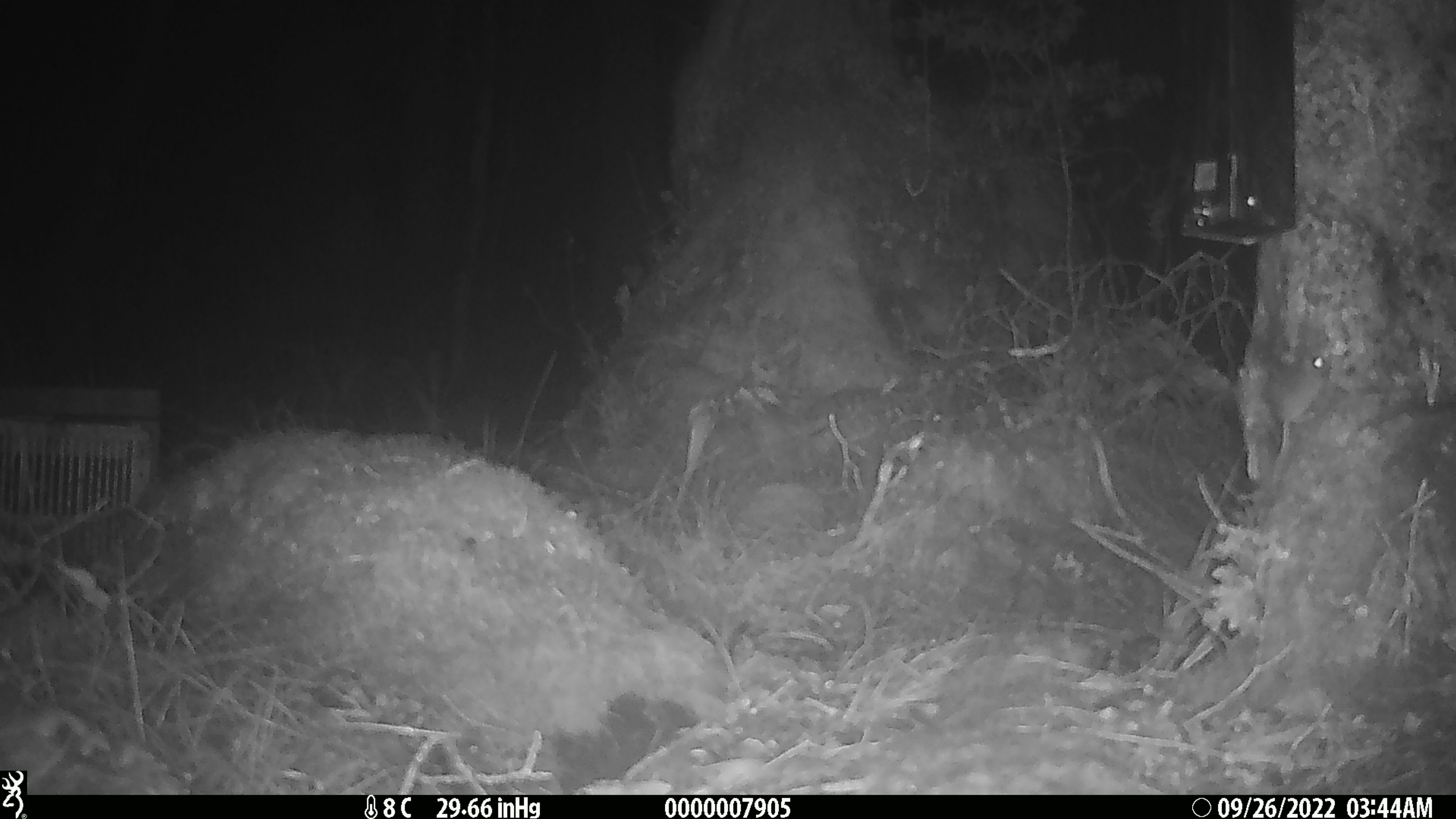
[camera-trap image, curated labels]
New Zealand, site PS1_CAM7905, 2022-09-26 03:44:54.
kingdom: Animalia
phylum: Chordata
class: Mammalia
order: Rodentia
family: Muridae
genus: Mus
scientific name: Mus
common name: mouse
Mouse (Mus).